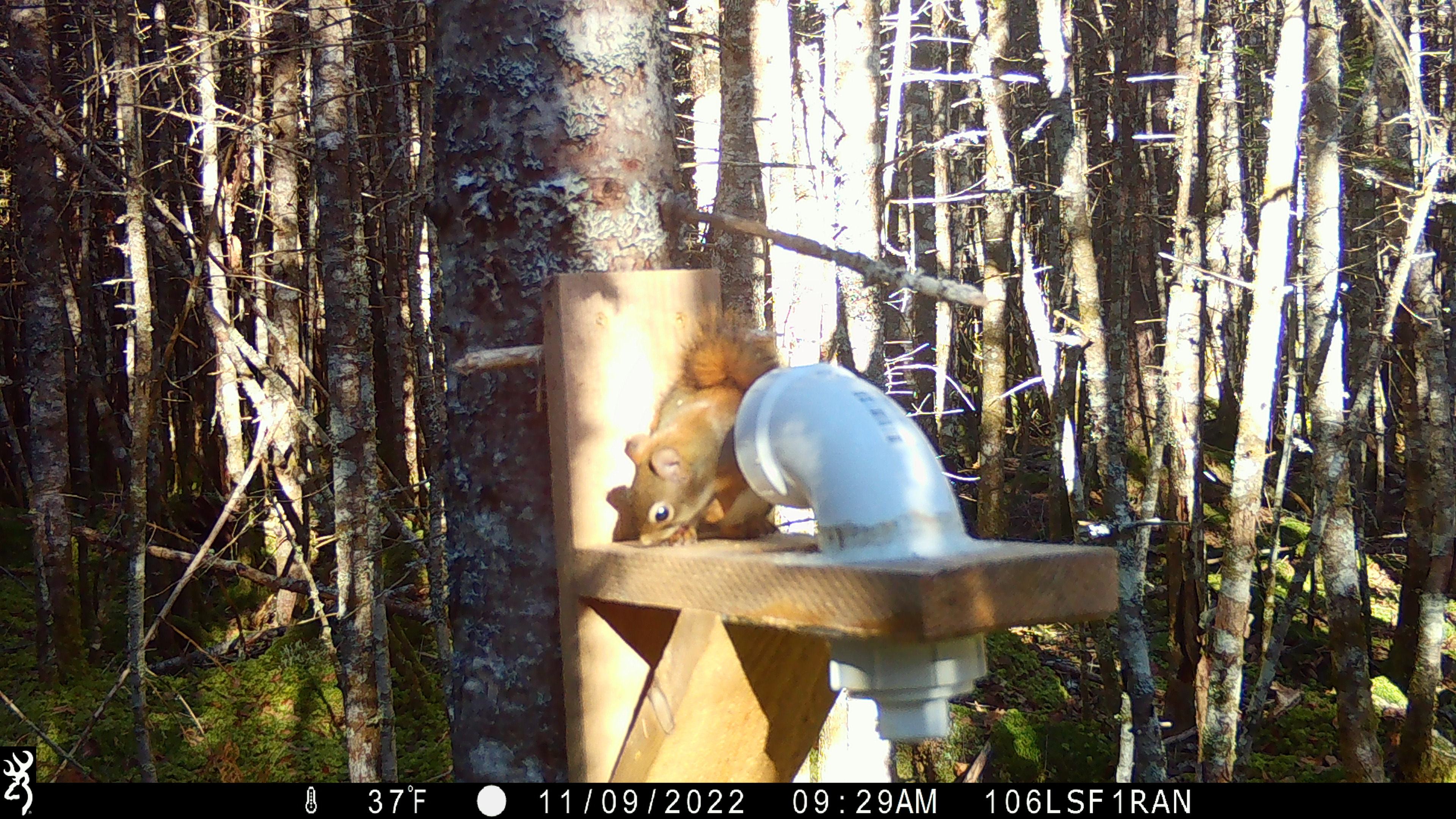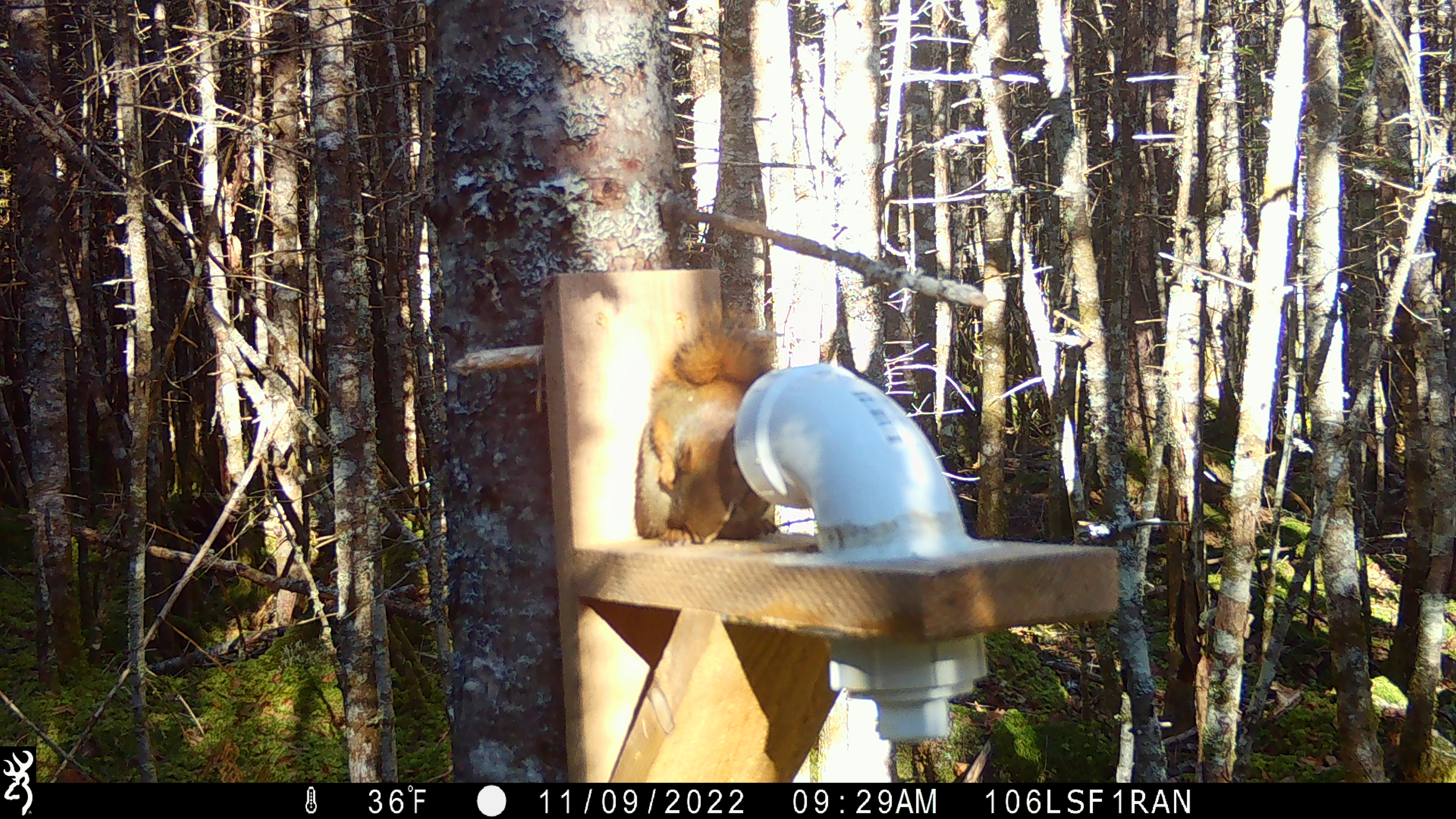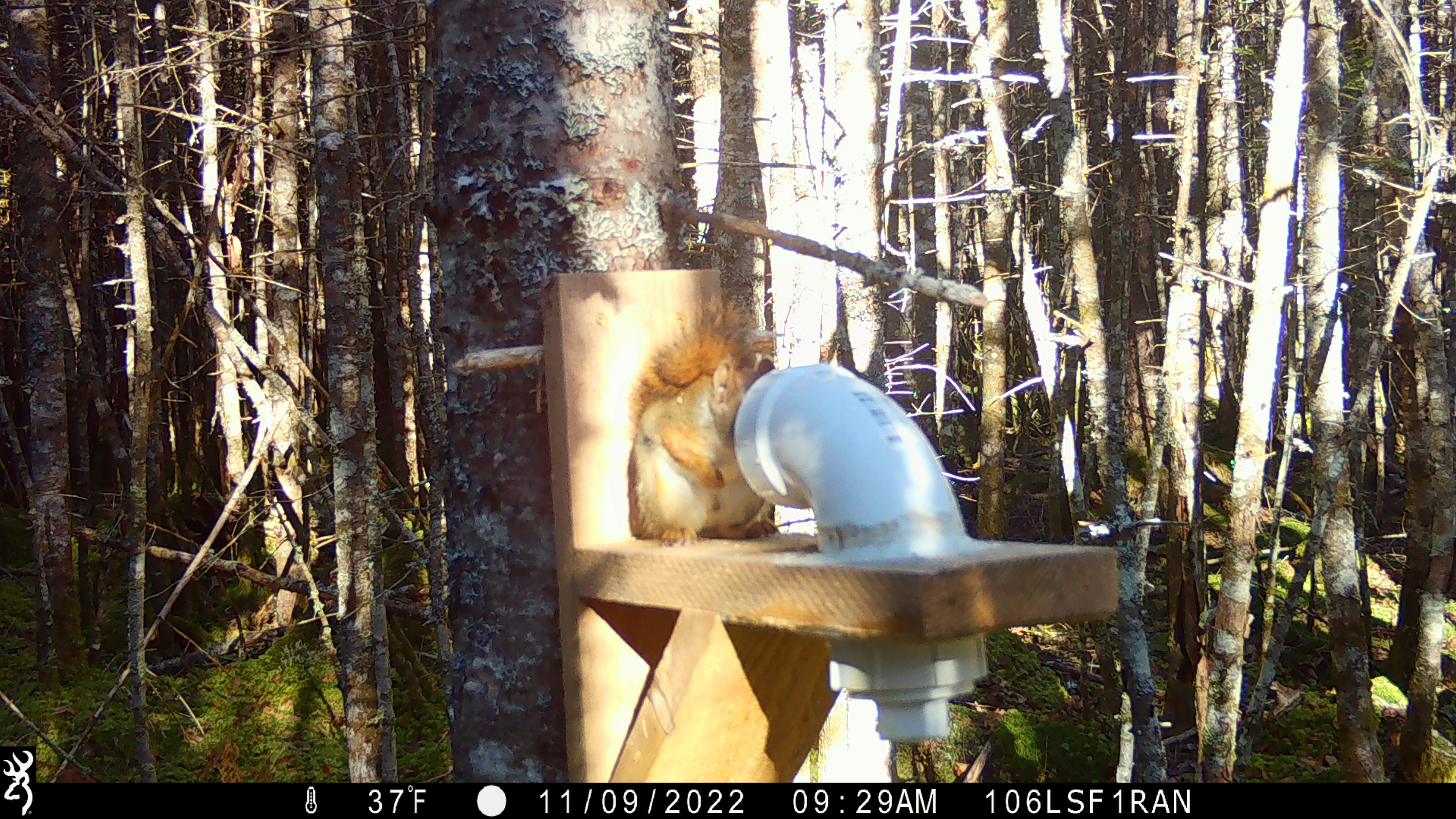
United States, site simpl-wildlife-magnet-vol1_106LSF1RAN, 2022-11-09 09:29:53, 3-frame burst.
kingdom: Animalia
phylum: Chordata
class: Mammalia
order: Rodentia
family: Sciuridae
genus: Tamiasciurus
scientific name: Tamiasciurus hudsonicus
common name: red squirrel